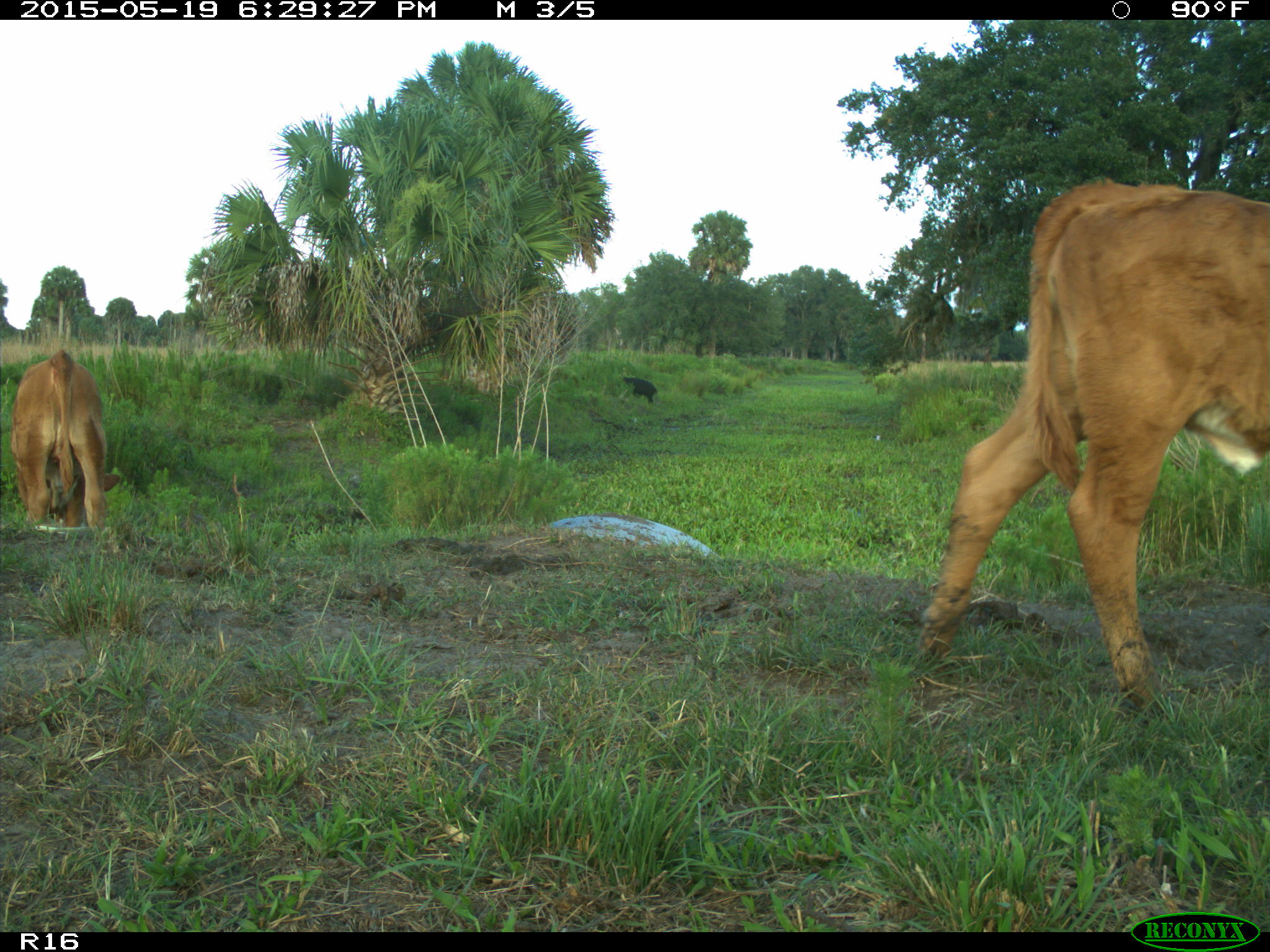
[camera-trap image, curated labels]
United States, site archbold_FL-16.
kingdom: Animalia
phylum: Chordata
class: Mammalia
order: Artiodactyla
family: Bovidae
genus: Bos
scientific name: Bos taurus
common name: domestic cow